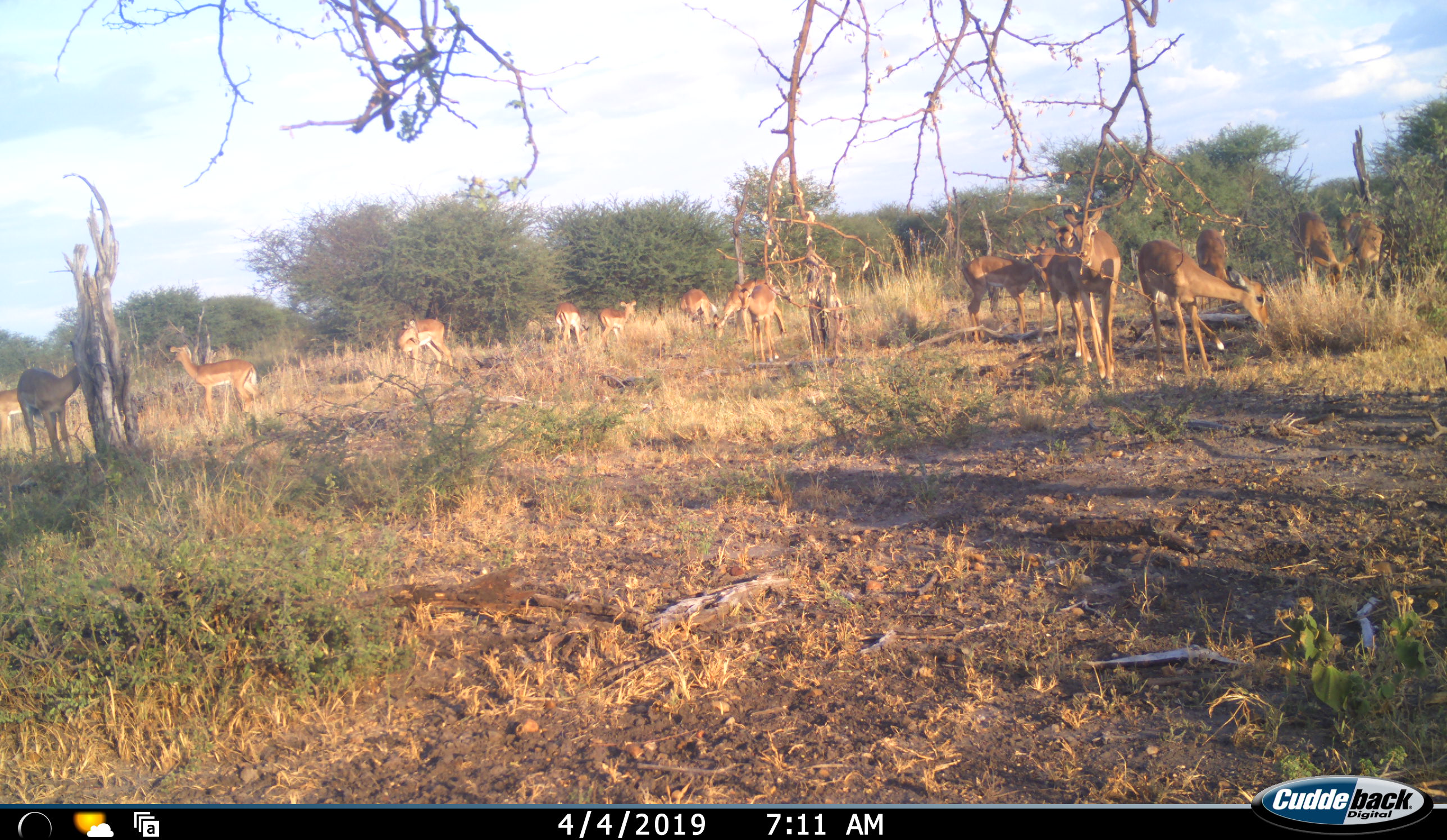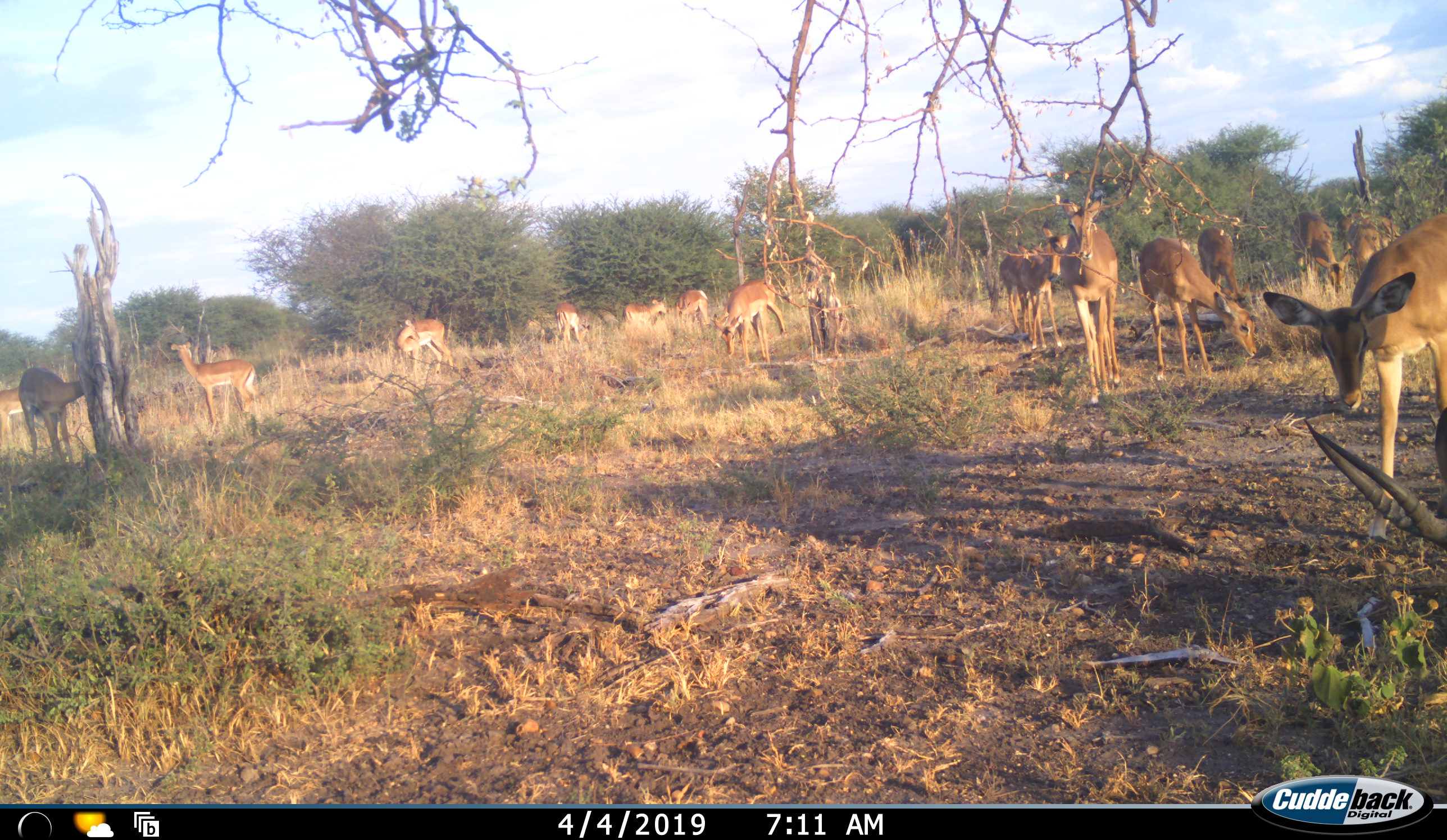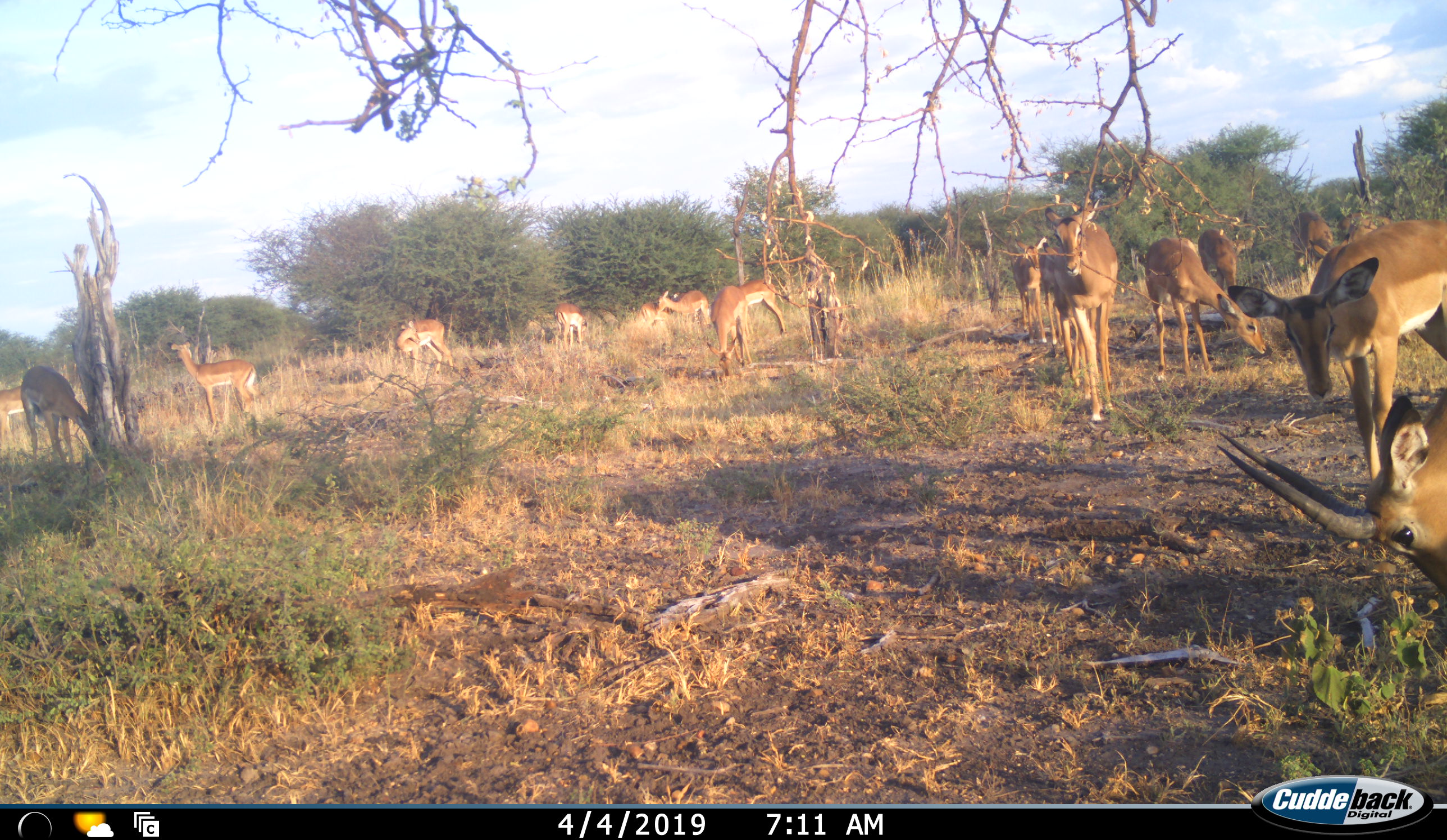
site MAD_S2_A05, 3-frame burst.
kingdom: Animalia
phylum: Chordata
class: Mammalia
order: Artiodactyla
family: Bovidae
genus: Aepyceros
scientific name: Aepyceros melampus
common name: impala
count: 11-50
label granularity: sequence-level